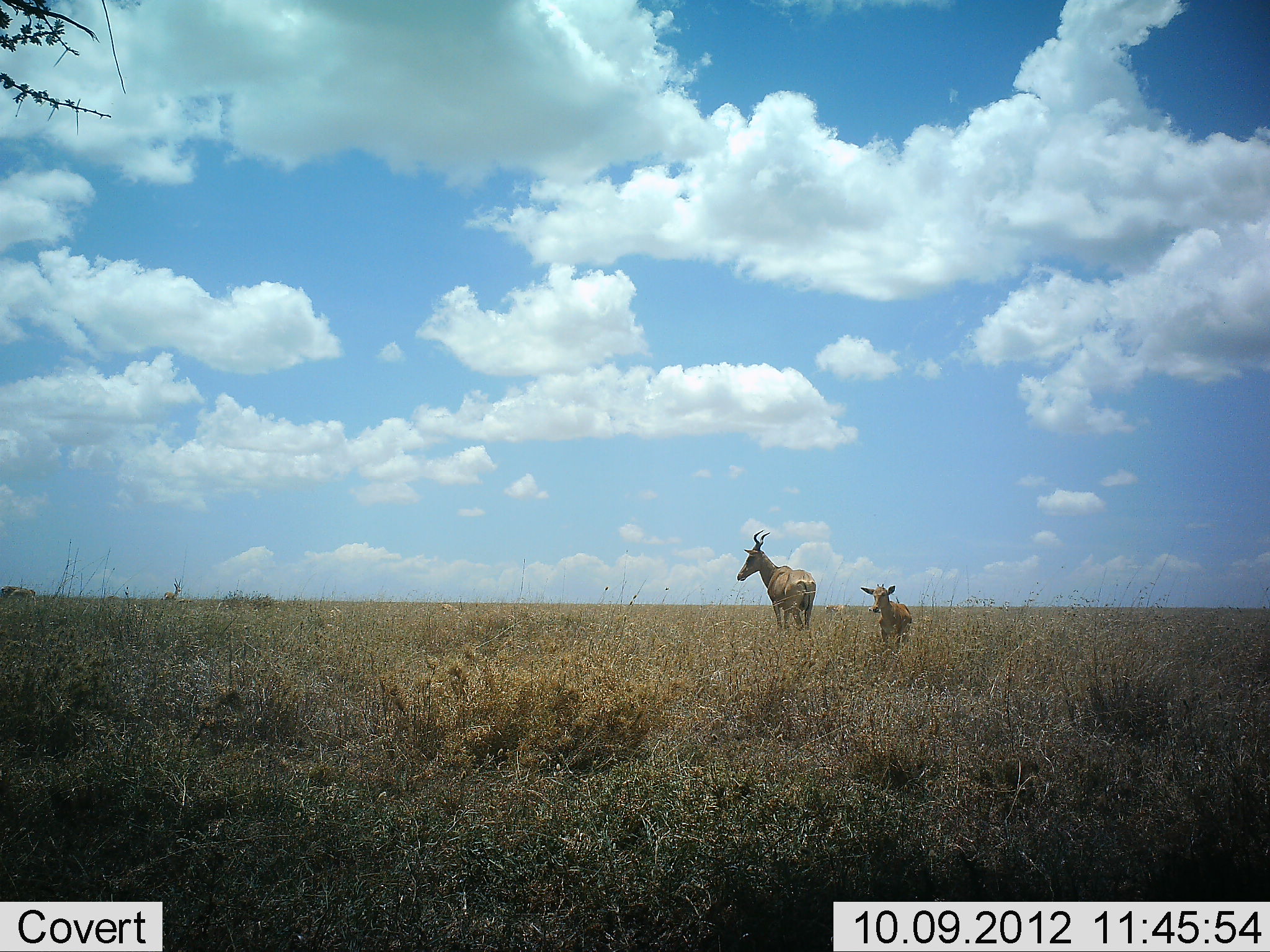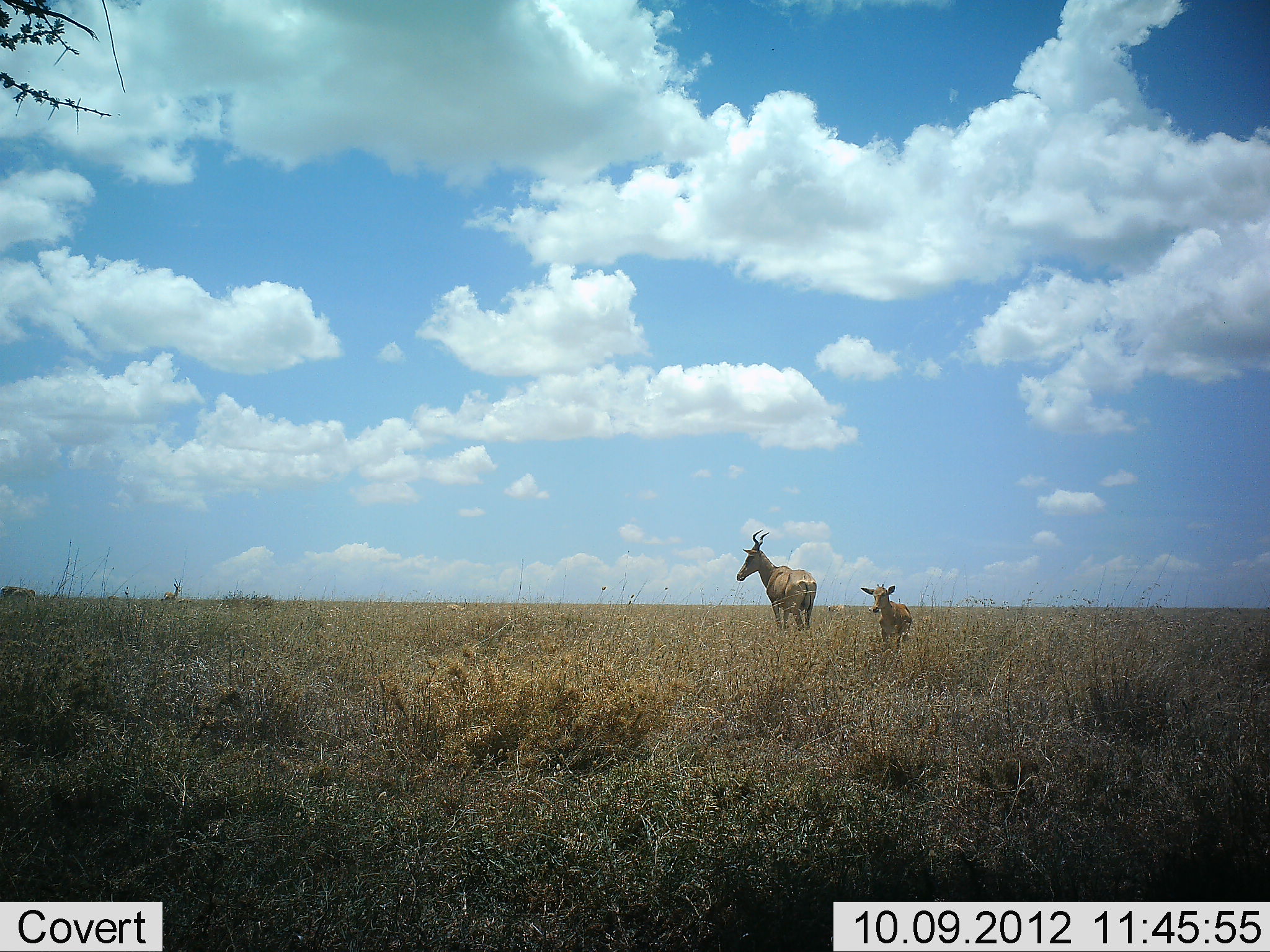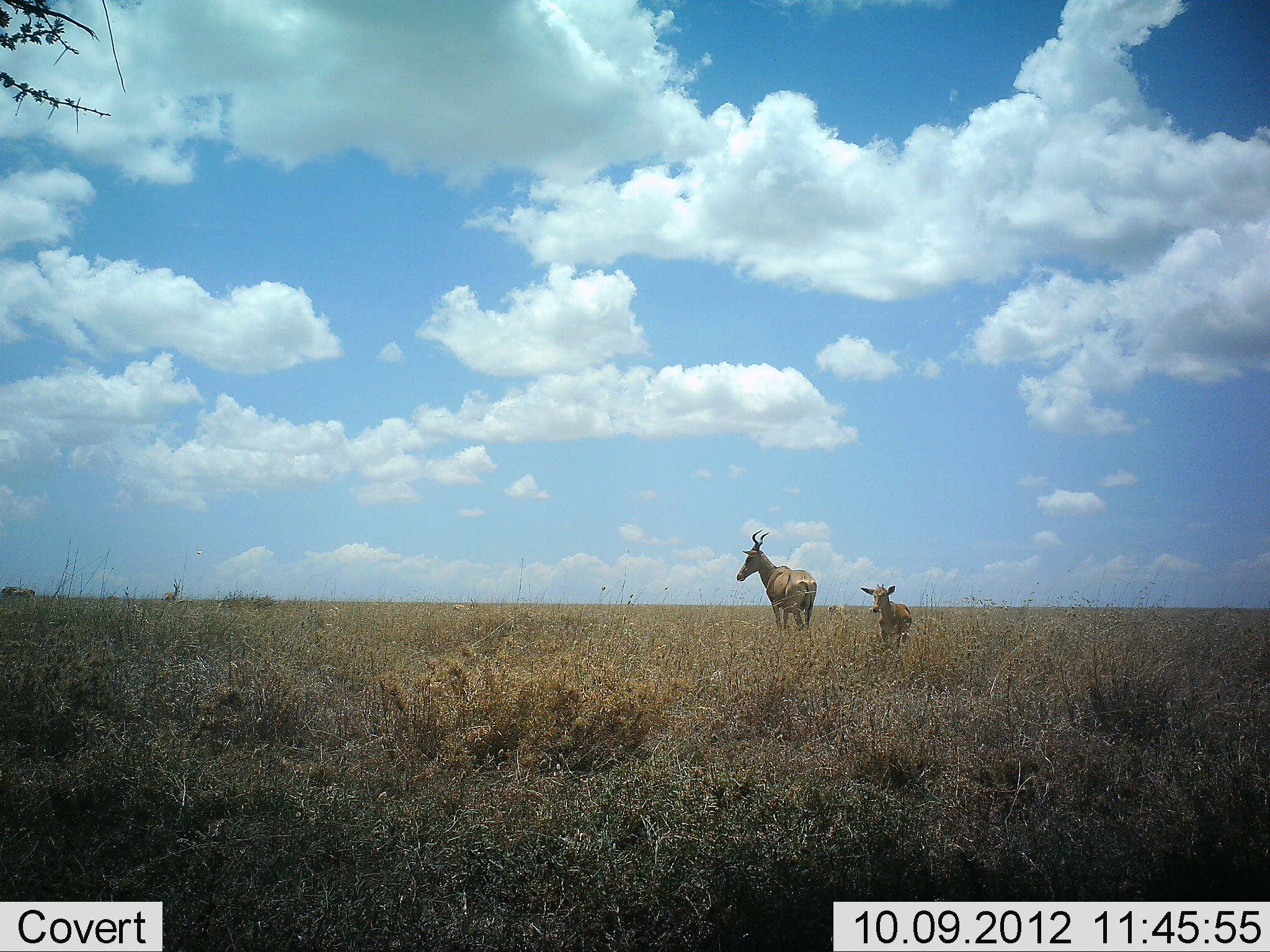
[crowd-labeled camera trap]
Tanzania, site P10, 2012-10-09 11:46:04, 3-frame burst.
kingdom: Animalia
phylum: Chordata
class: Mammalia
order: Artiodactyla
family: Bovidae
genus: Alcelaphus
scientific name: Alcelaphus buselaphus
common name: hartebeest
Hartebeest (Alcelaphus buselaphus), count 2. Behavior (volunteer vote fractions): standing 100%, resting 10%, moving 0%, interacting 0%. Young present (vote fraction): 60%. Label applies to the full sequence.